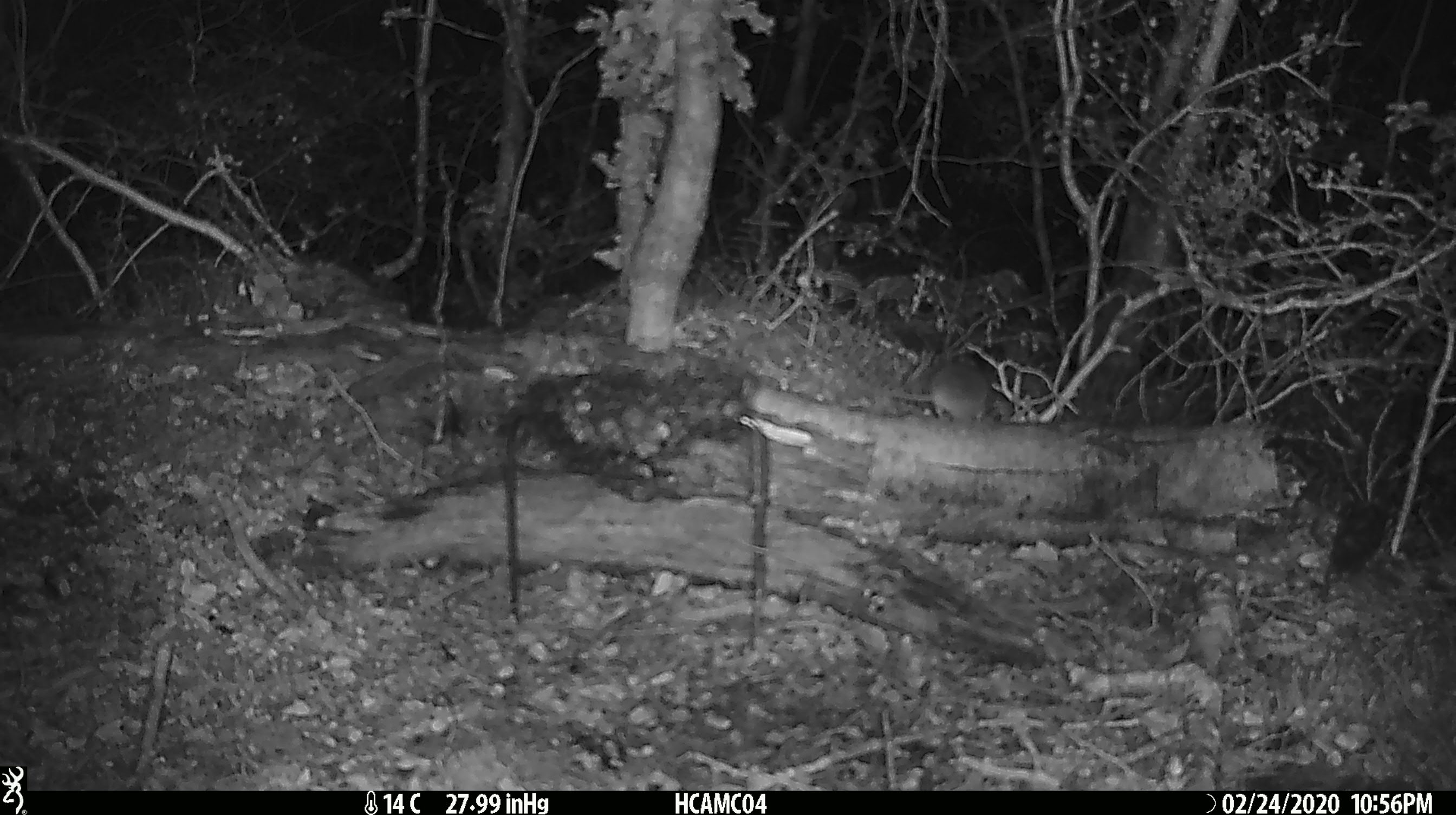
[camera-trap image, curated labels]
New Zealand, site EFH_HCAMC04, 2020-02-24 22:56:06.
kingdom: Animalia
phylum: Chordata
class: Mammalia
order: Rodentia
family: Muridae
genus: Mus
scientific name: Mus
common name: mouse